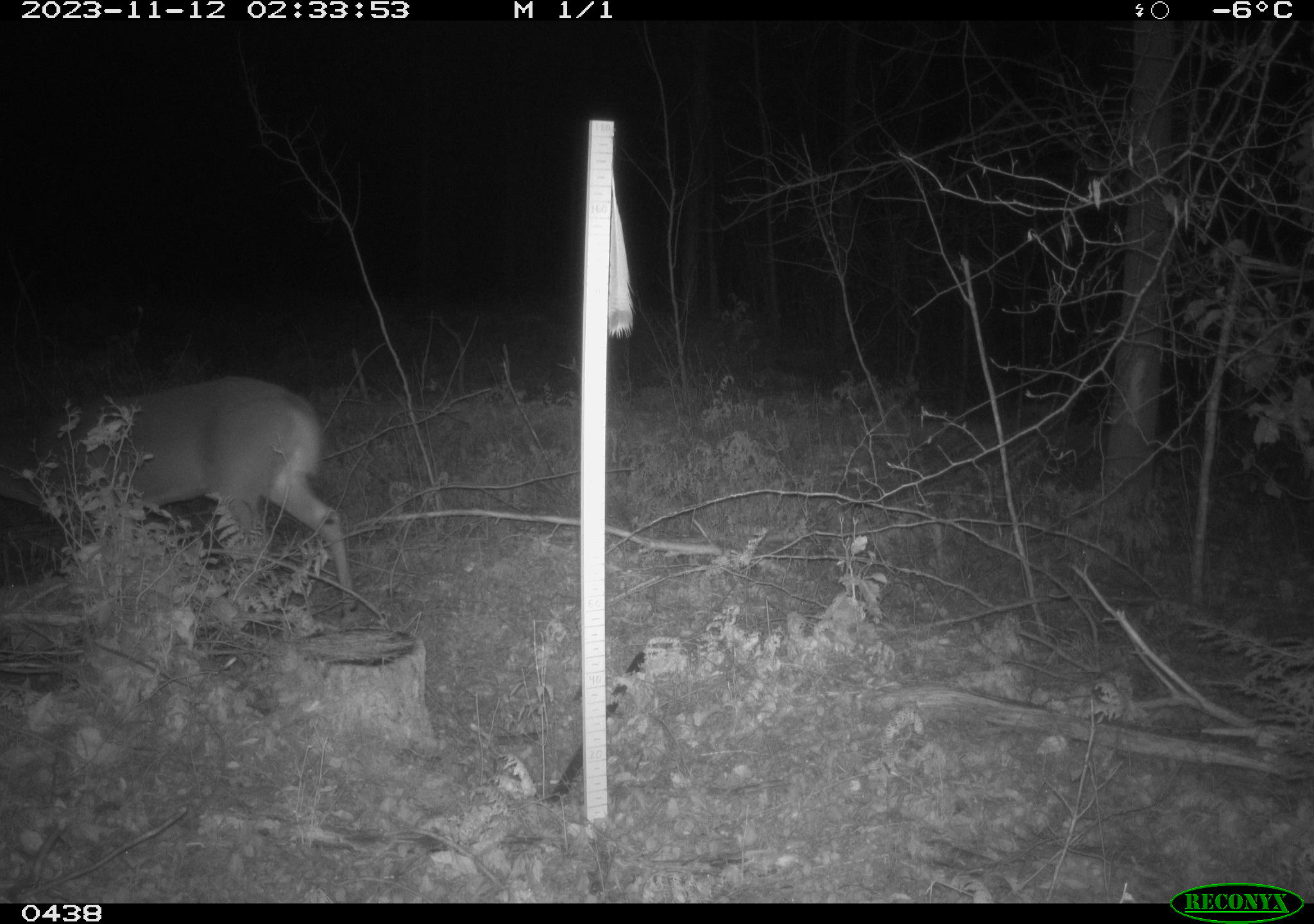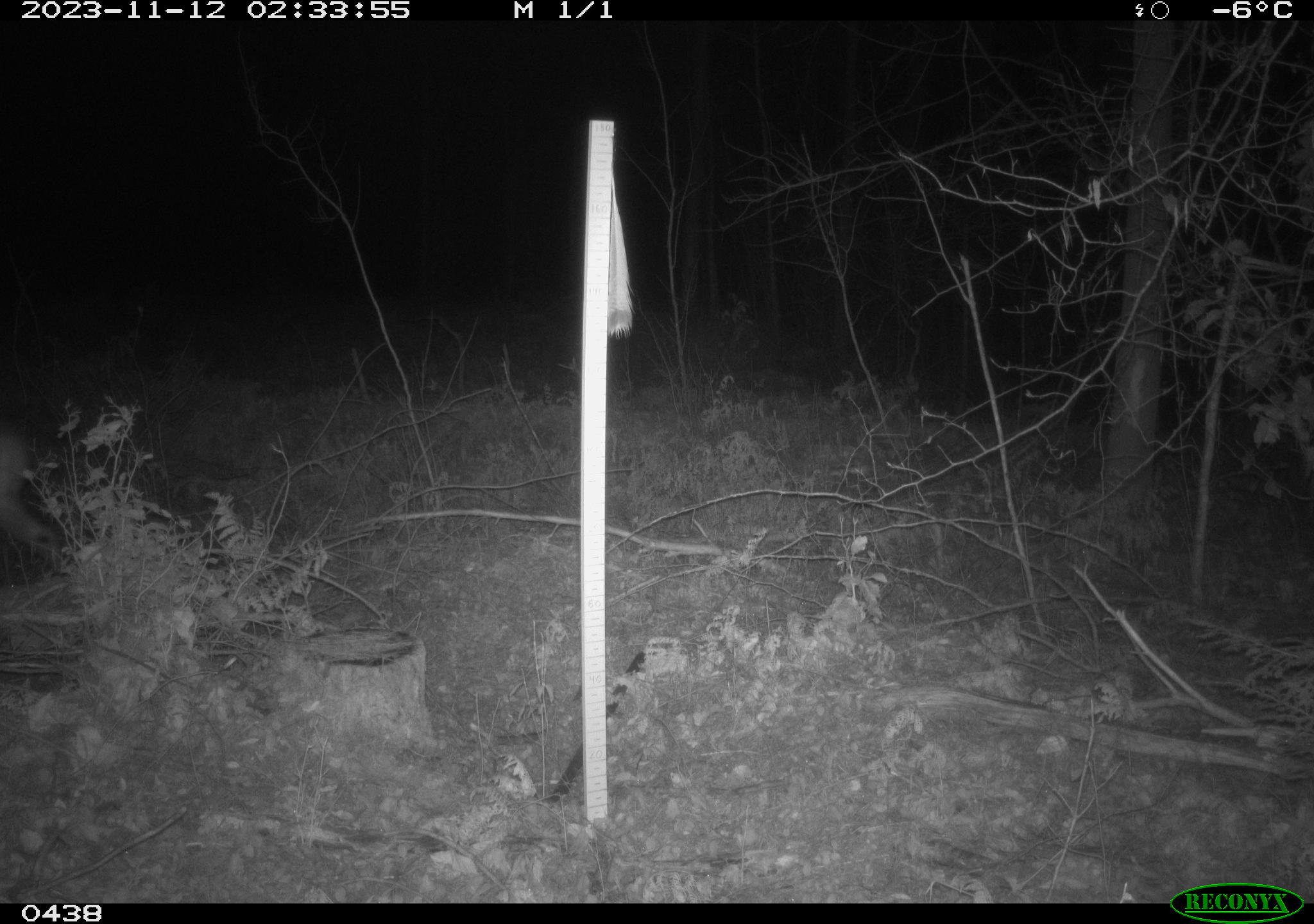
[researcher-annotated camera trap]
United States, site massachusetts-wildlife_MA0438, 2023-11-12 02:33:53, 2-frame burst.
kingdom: Animalia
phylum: Chordata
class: Mammalia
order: Artiodactyla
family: Cervidae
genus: Odocoileus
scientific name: Odocoileus virginianus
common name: white-tailed deer